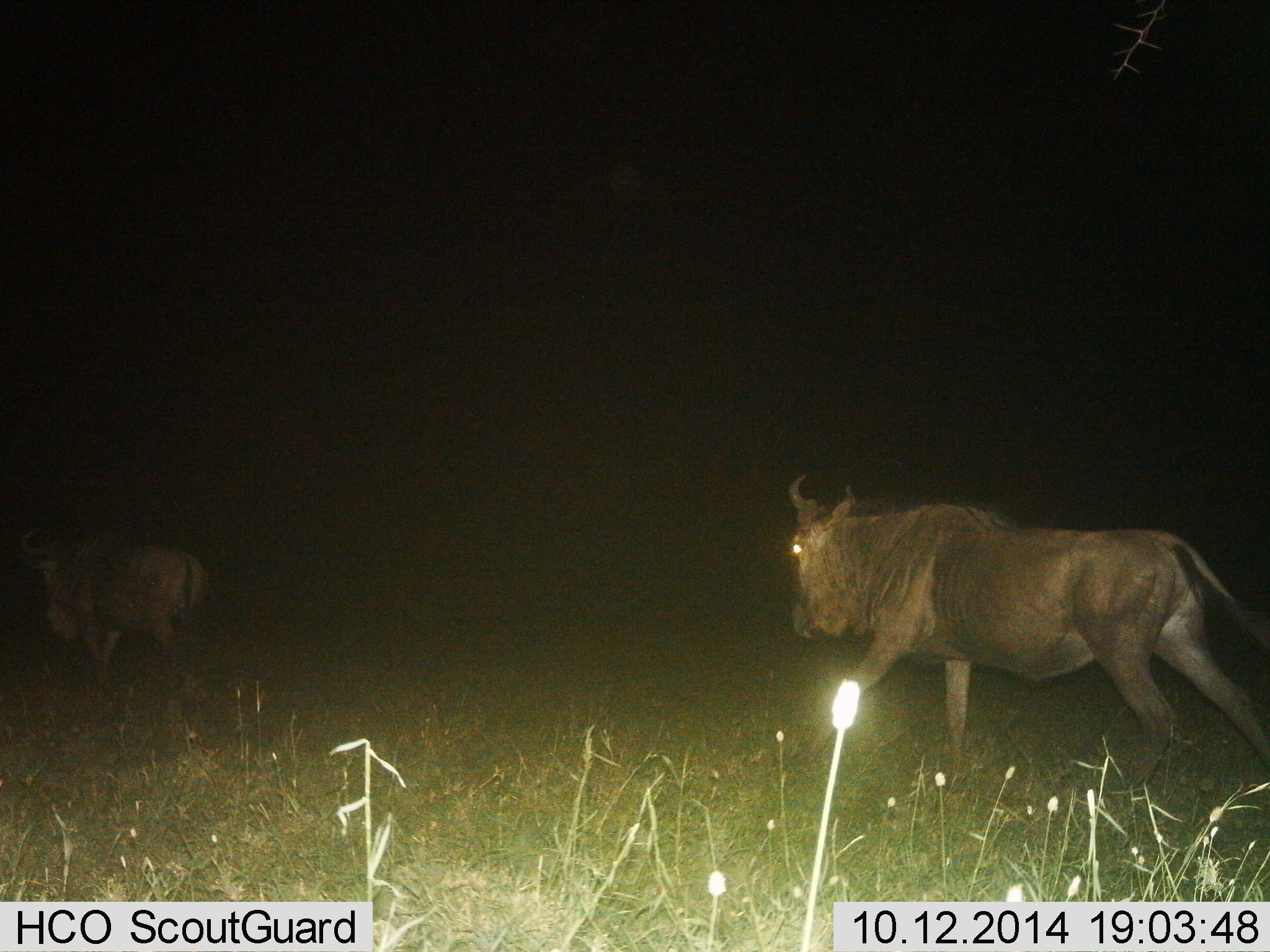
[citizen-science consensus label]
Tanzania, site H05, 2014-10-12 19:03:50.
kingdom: Animalia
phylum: Chordata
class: Mammalia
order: Artiodactyla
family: Bovidae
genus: Connochaetes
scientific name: Connochaetes taurinus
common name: blue wildebeest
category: wildebeest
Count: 2.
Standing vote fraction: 0%.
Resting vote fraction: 0%.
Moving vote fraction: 100%.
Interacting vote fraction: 0%.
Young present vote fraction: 0%.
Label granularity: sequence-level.